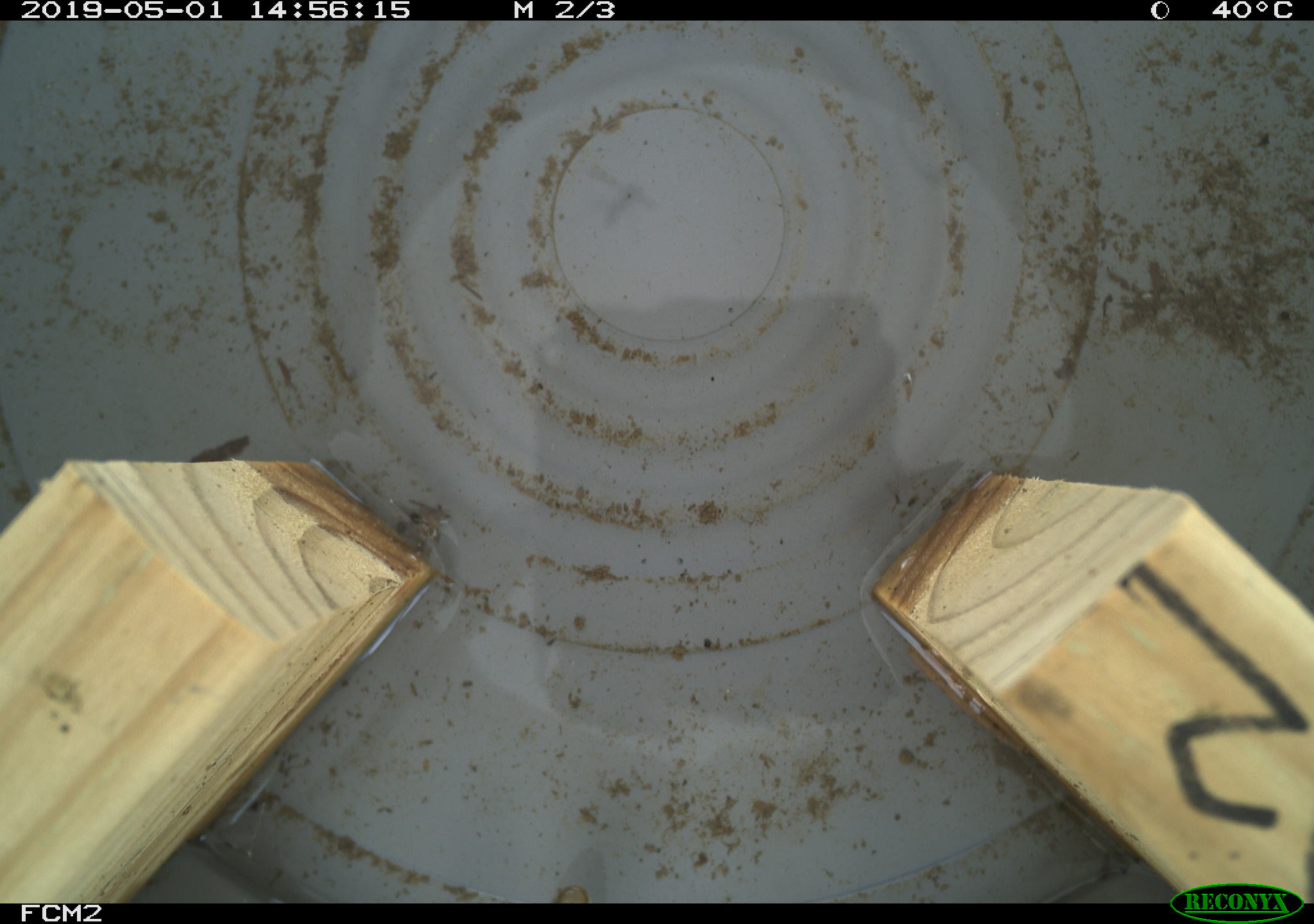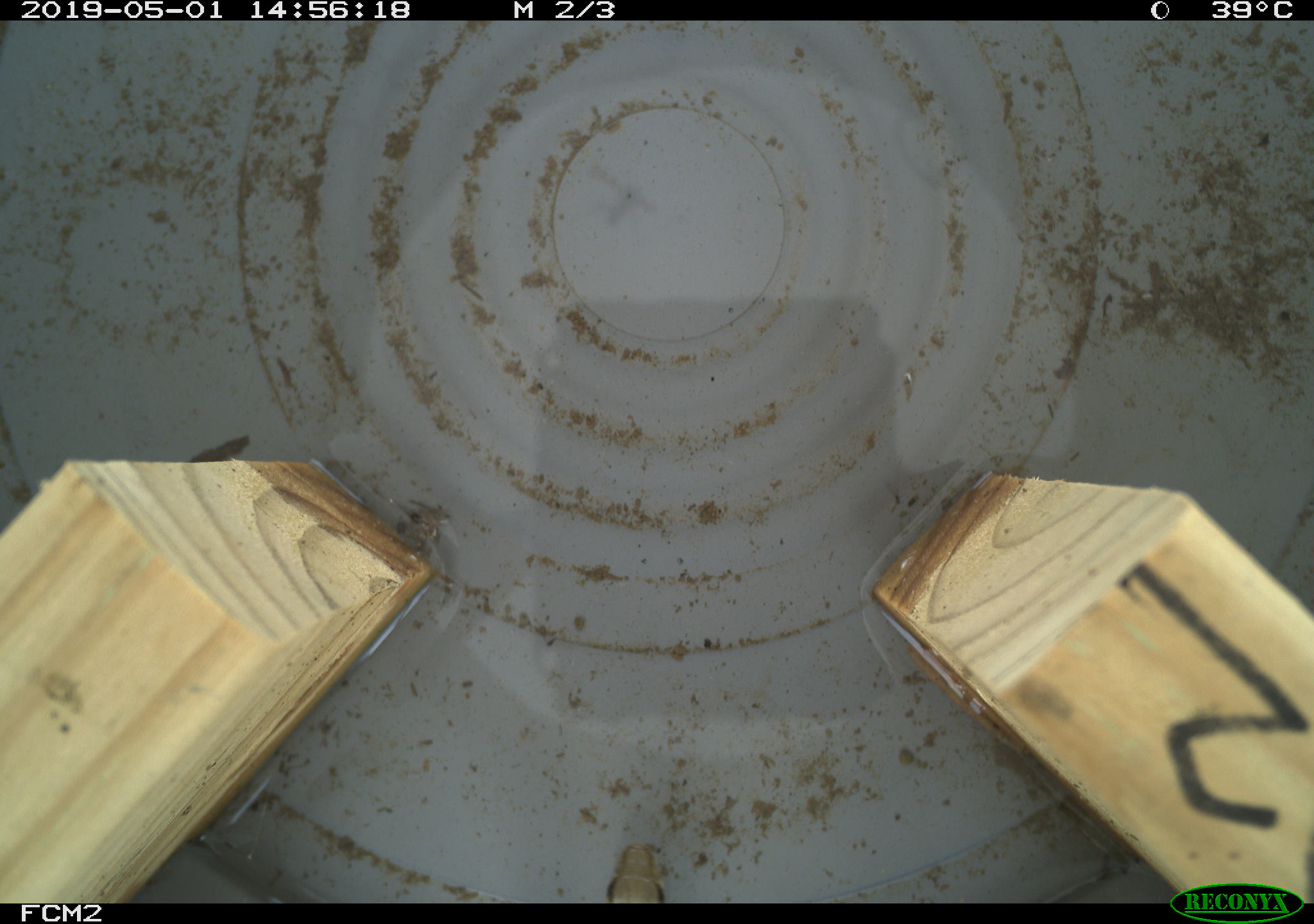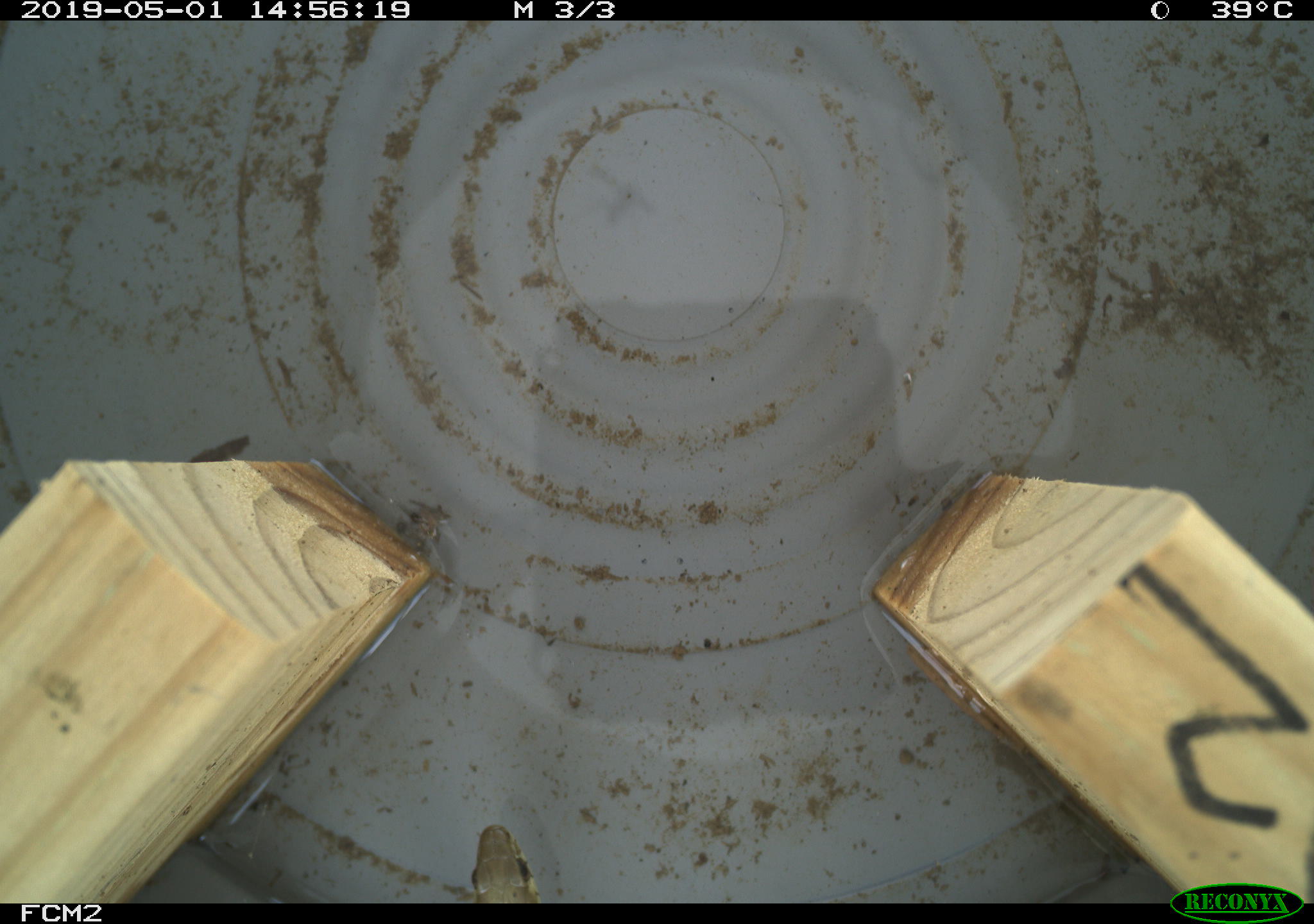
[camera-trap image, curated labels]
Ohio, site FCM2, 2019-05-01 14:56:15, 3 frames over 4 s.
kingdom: Animalia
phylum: Chordata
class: Reptilia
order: Squamata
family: Colubridae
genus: Thamnophis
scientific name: Thamnophis sirtalis sirtalis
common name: eastern gartersnake